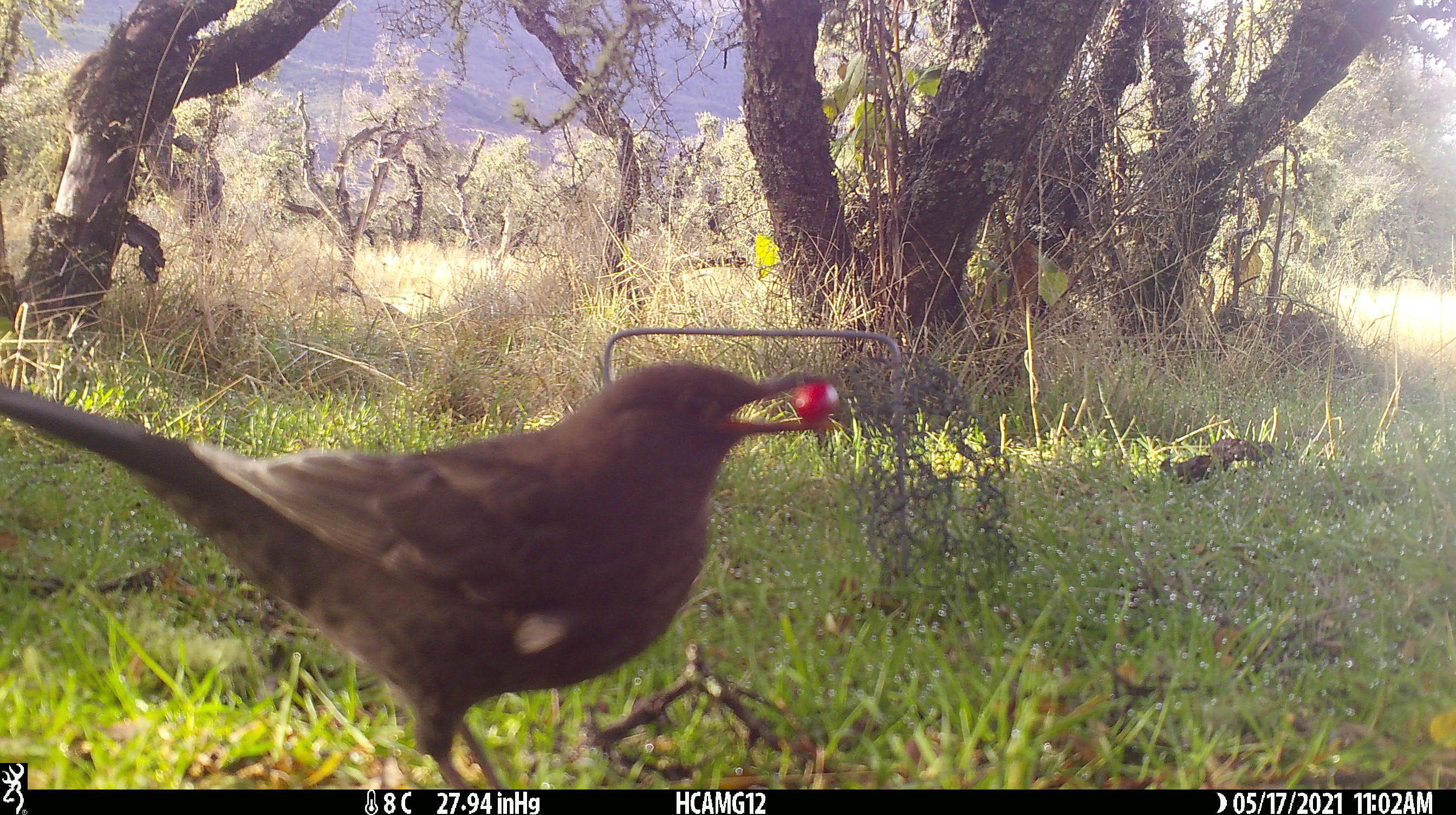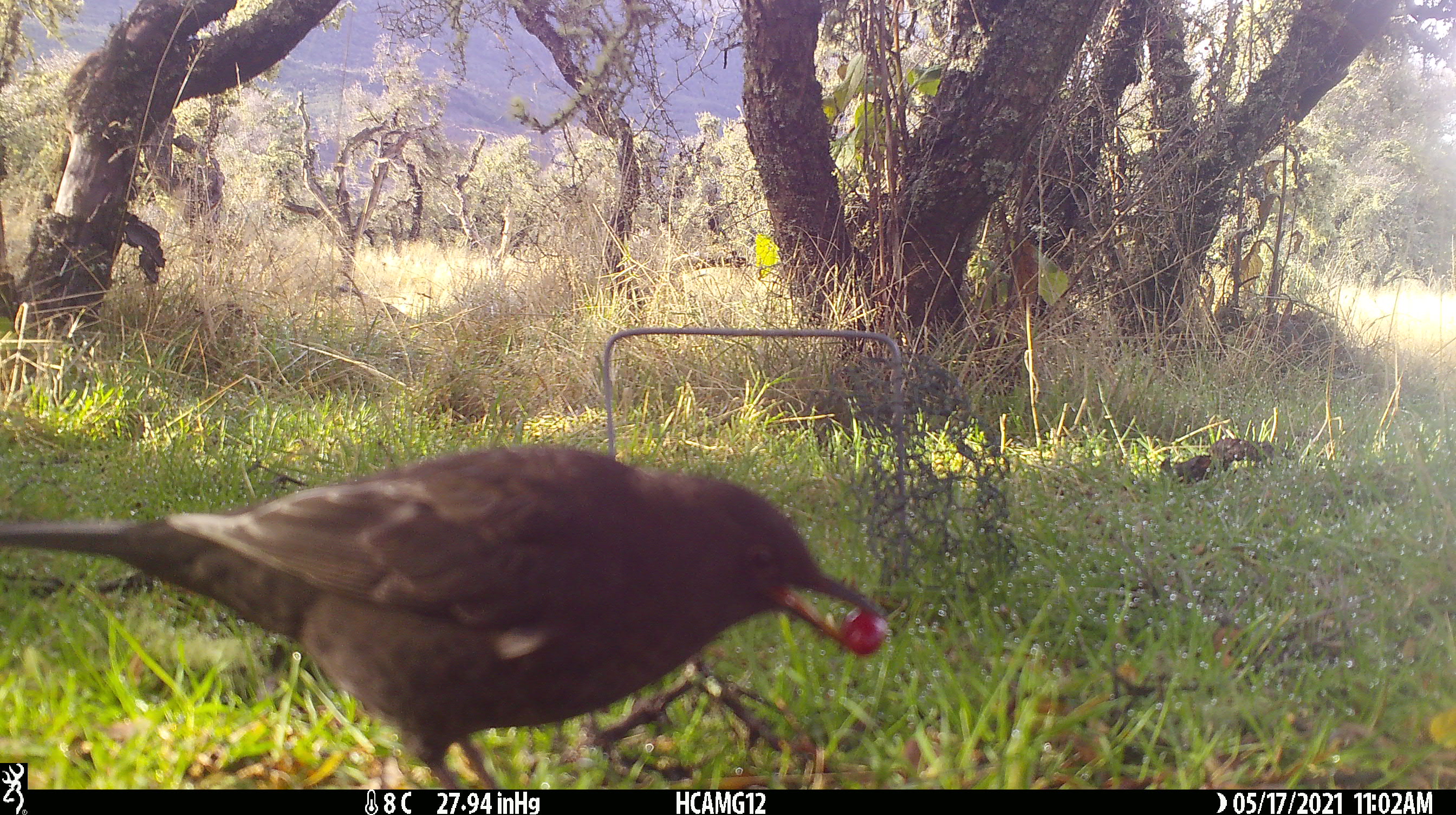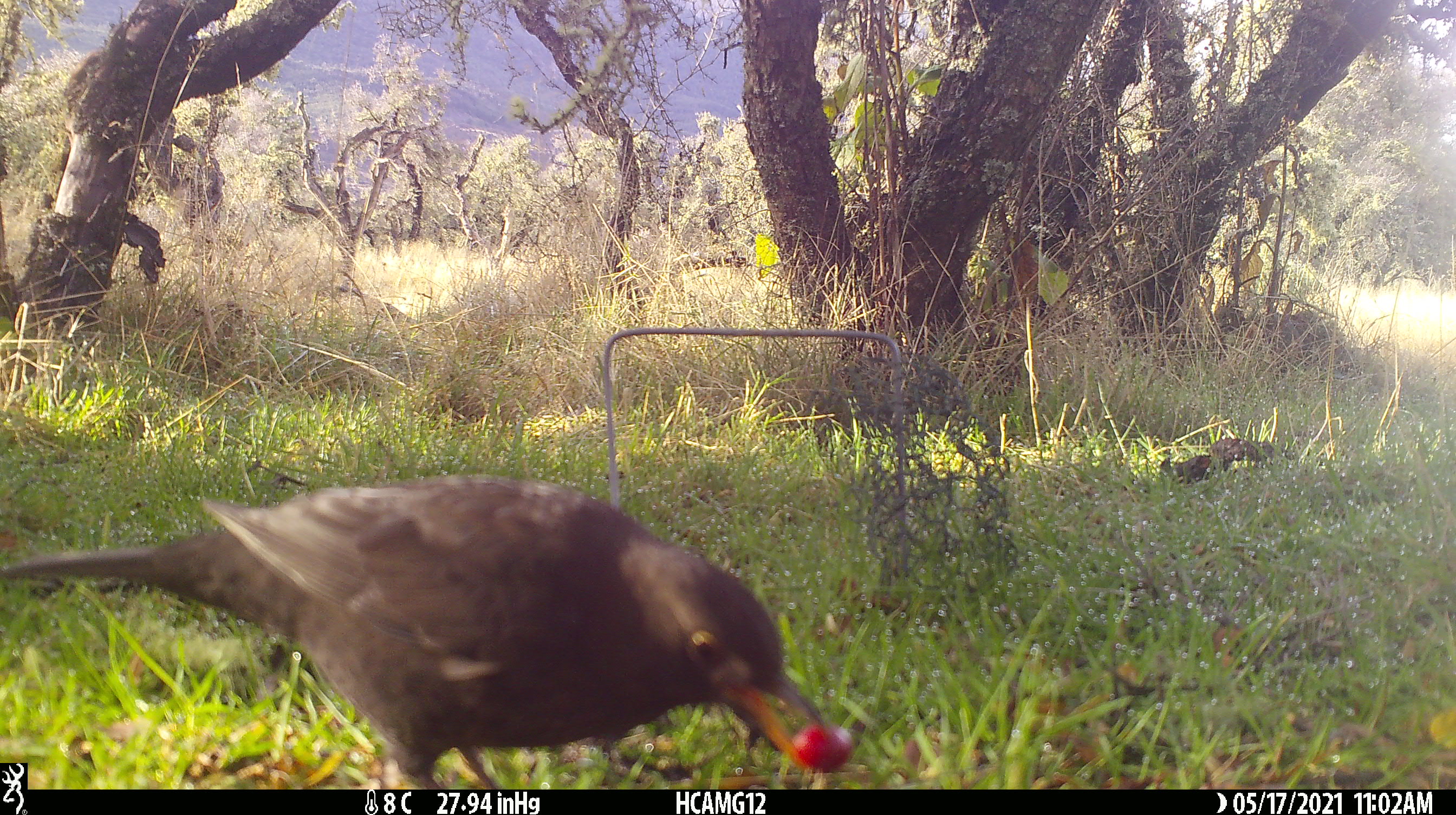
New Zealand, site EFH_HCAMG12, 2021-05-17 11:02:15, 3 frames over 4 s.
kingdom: Animalia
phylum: Chordata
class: Aves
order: Passeriformes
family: Turdidae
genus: Turdus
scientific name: Turdus merula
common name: eurasian blackbird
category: blackbird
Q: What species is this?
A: Blackbird (eurasian blackbird) (Turdus merula).